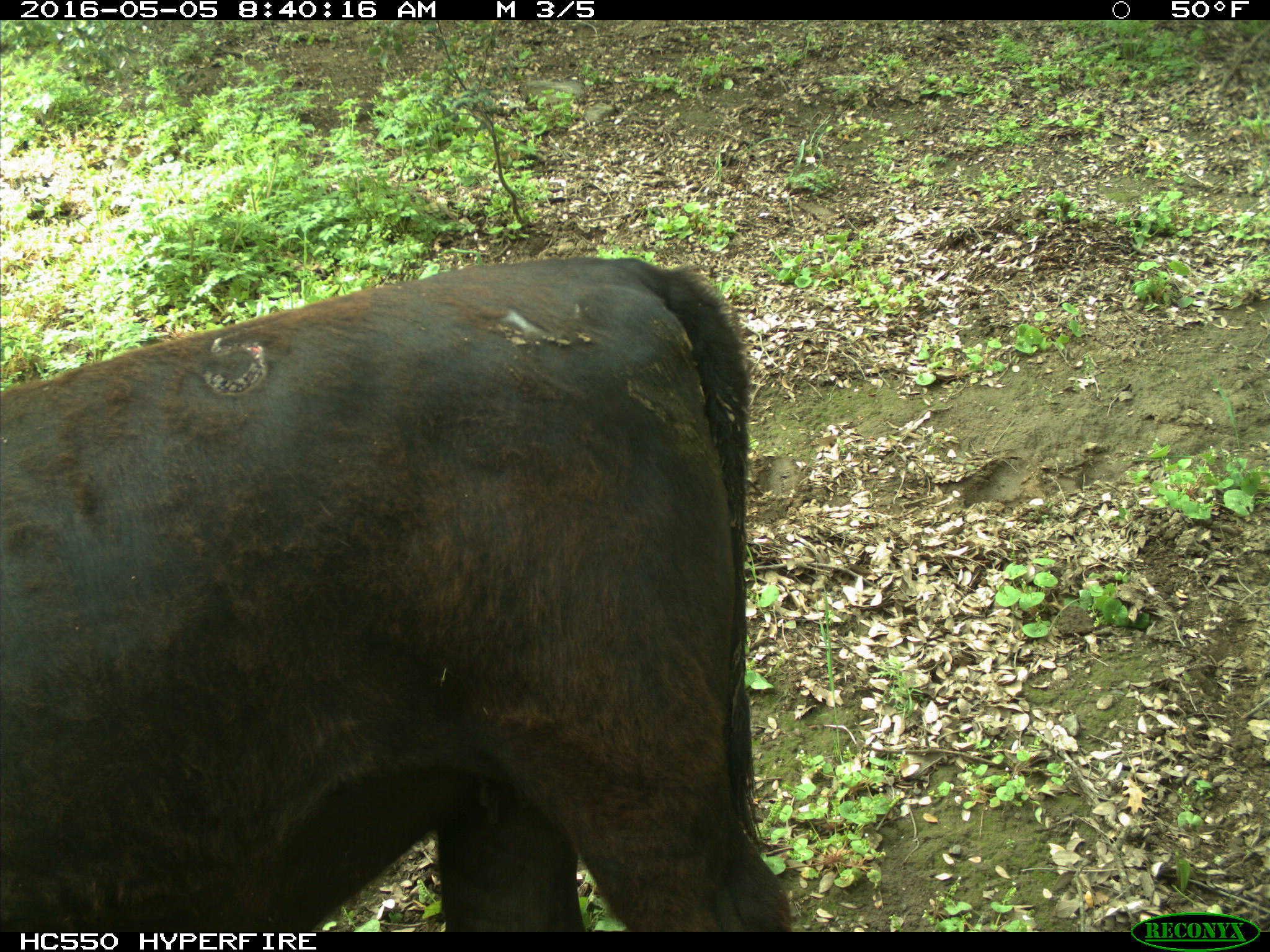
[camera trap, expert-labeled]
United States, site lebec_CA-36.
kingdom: Animalia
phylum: Chordata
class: Mammalia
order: Artiodactyla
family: Bovidae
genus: Bos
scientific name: Bos taurus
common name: domestic cow